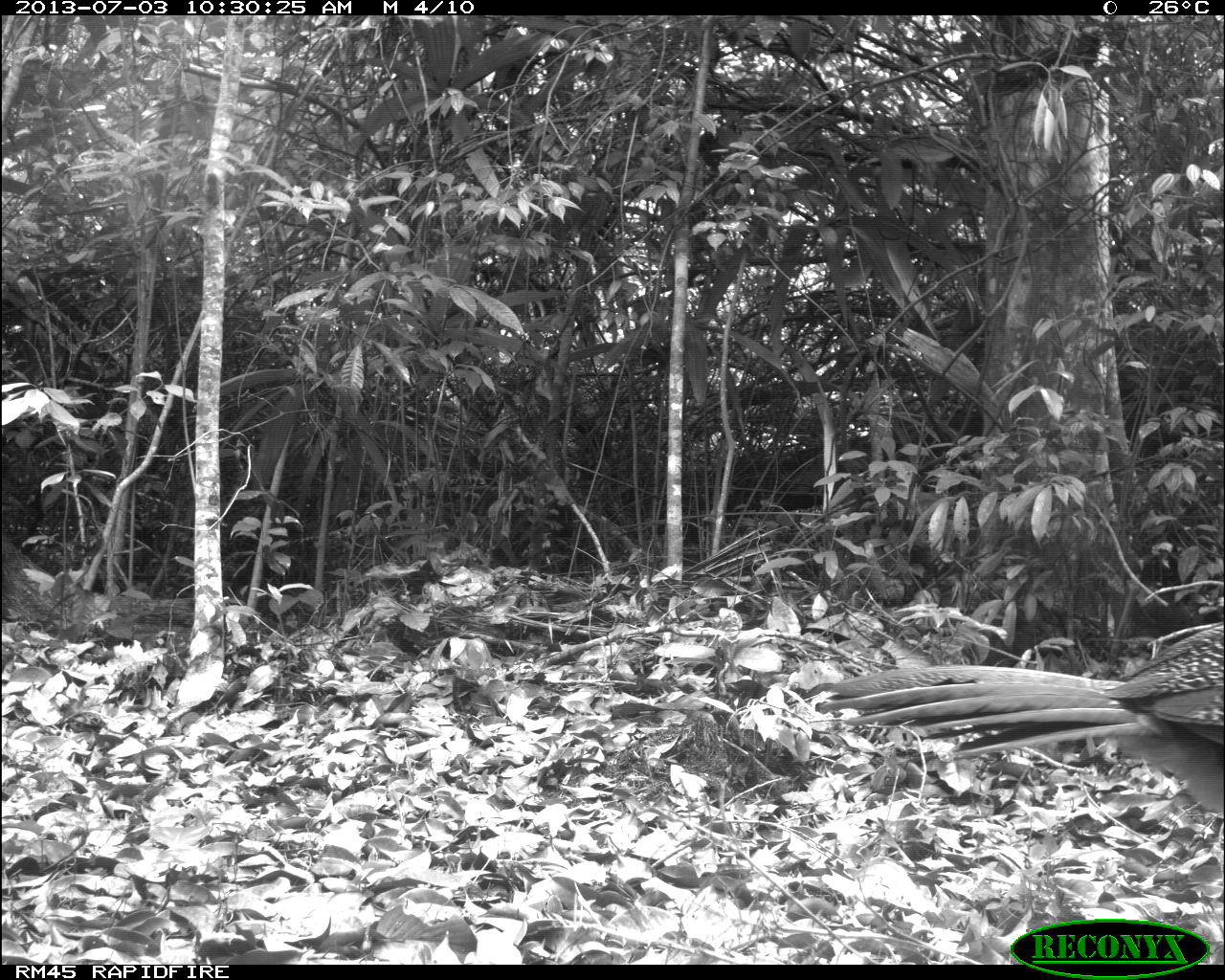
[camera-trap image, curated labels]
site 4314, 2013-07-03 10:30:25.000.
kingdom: Animalia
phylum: Chordata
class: Aves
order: Galliformes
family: Cracidae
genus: Crax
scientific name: Crax rubra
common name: great curassow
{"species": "Crax rubra (great curassow)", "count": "2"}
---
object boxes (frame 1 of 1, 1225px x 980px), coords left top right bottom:
crax rubra: 811 613 1225 820